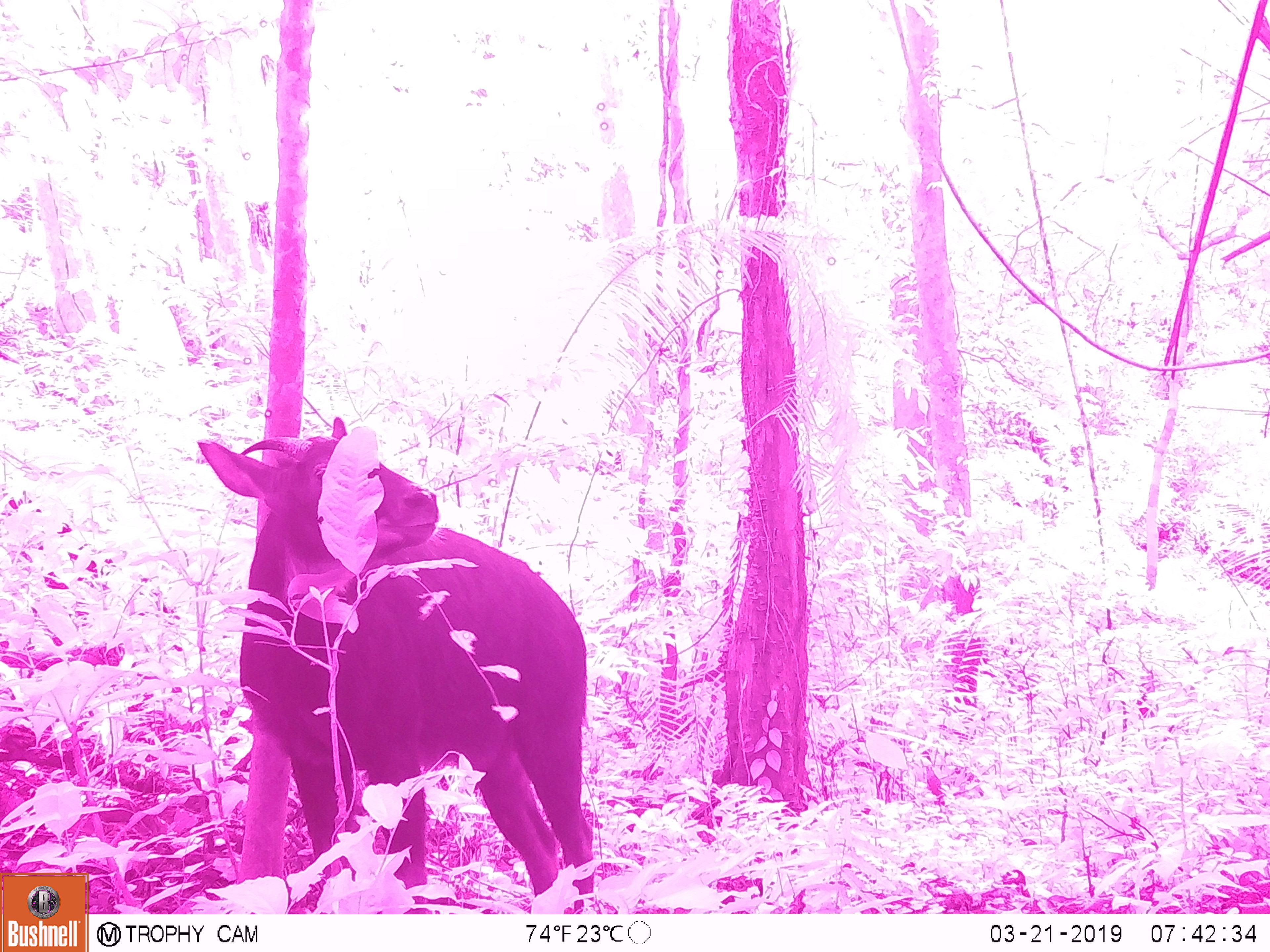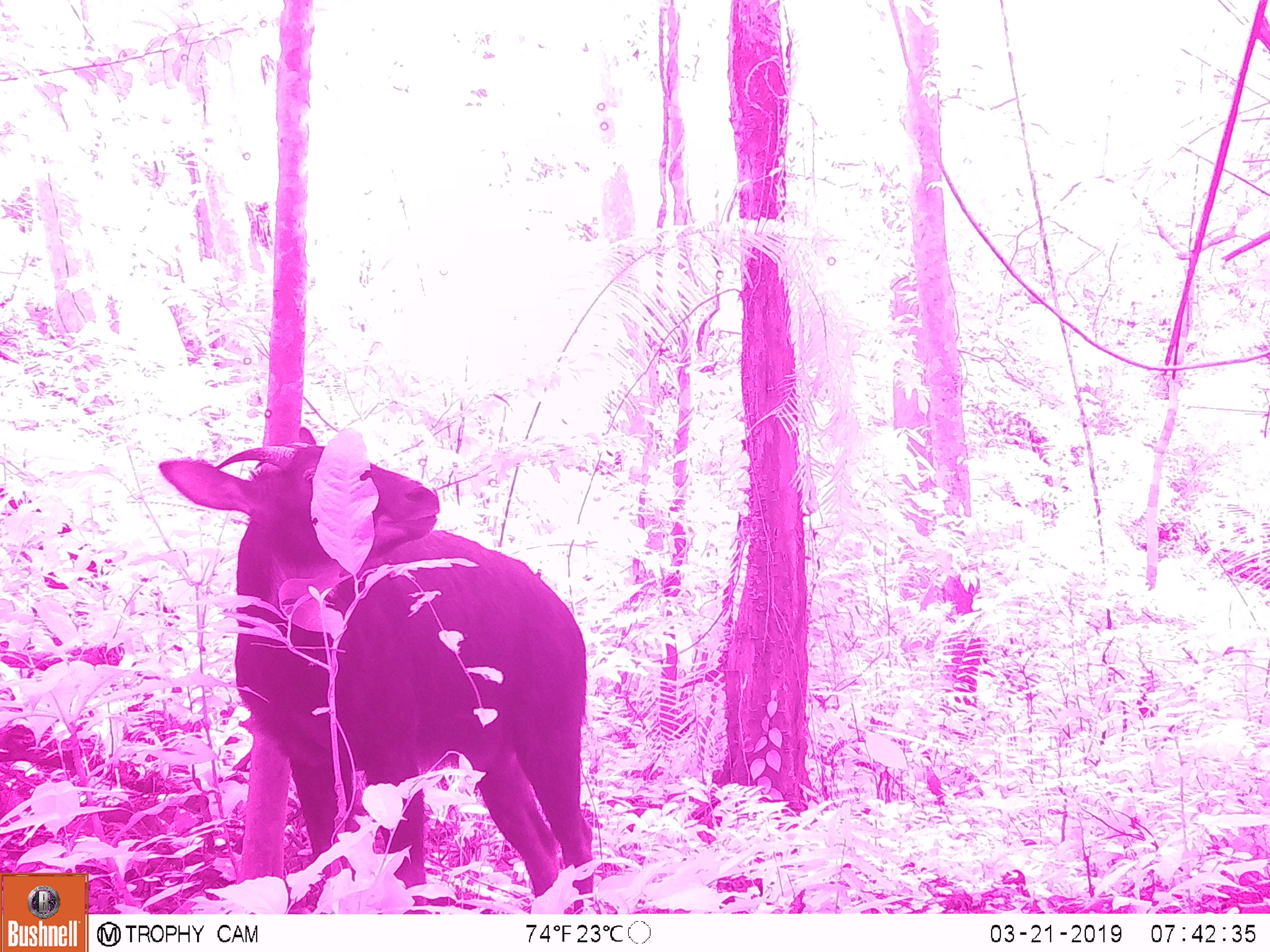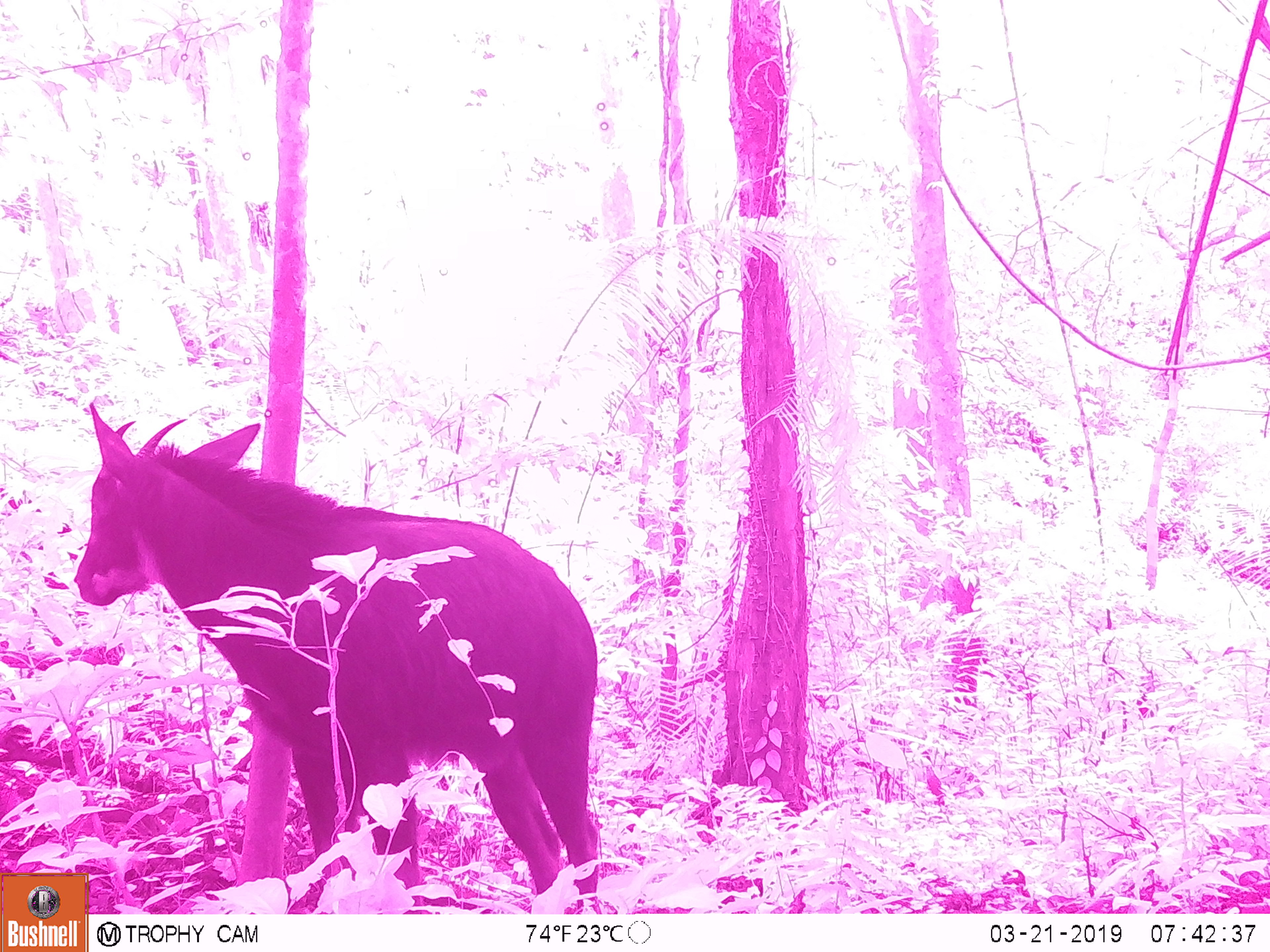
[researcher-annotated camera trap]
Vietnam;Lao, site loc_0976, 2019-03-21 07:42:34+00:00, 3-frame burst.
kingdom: Animalia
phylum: Chordata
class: Mammalia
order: Artiodactyla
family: Bovidae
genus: Capricornis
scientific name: Capricornis sumatraensis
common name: chinese serow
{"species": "chinese serow (Capricornis sumatraensis)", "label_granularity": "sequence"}